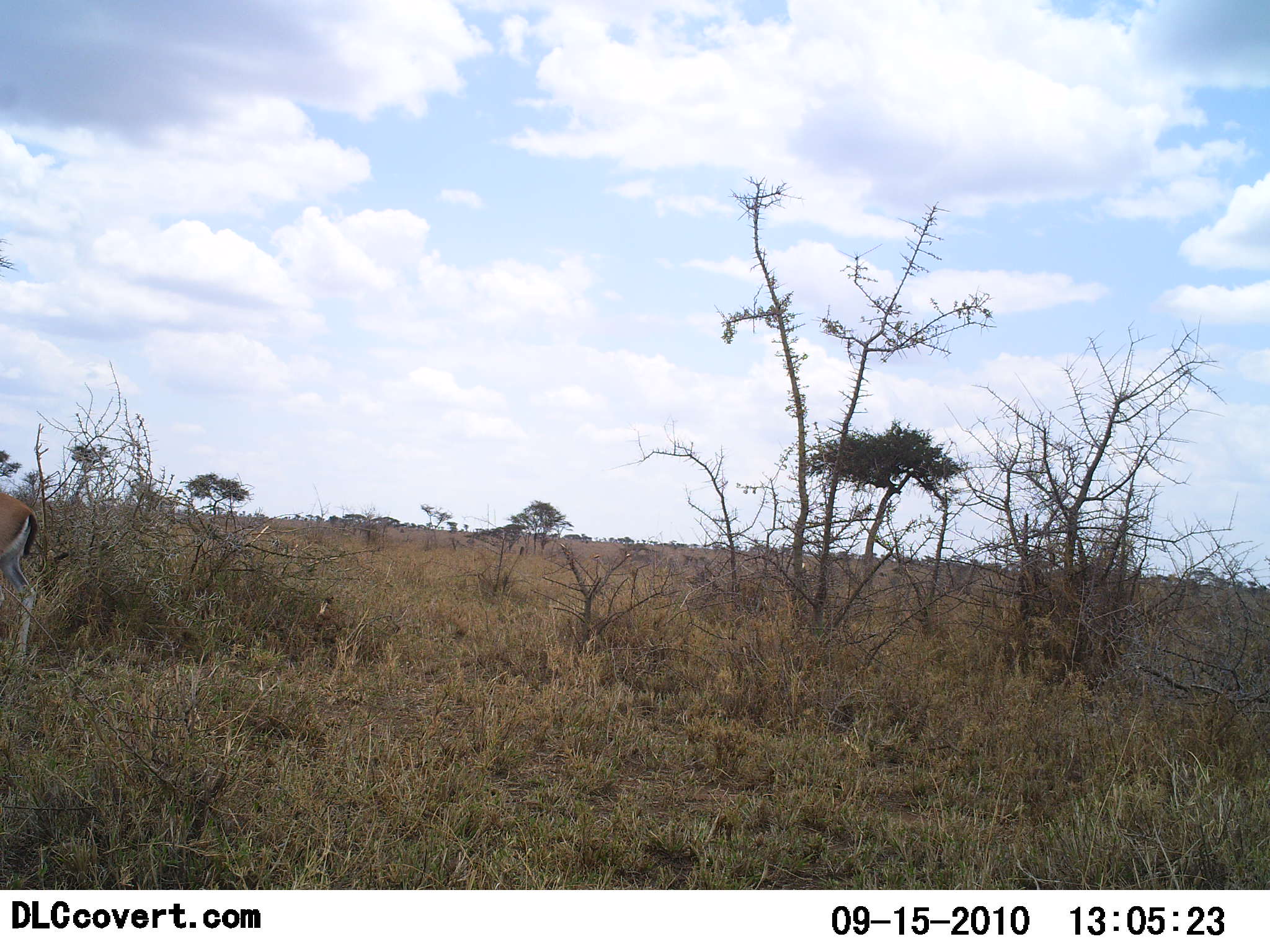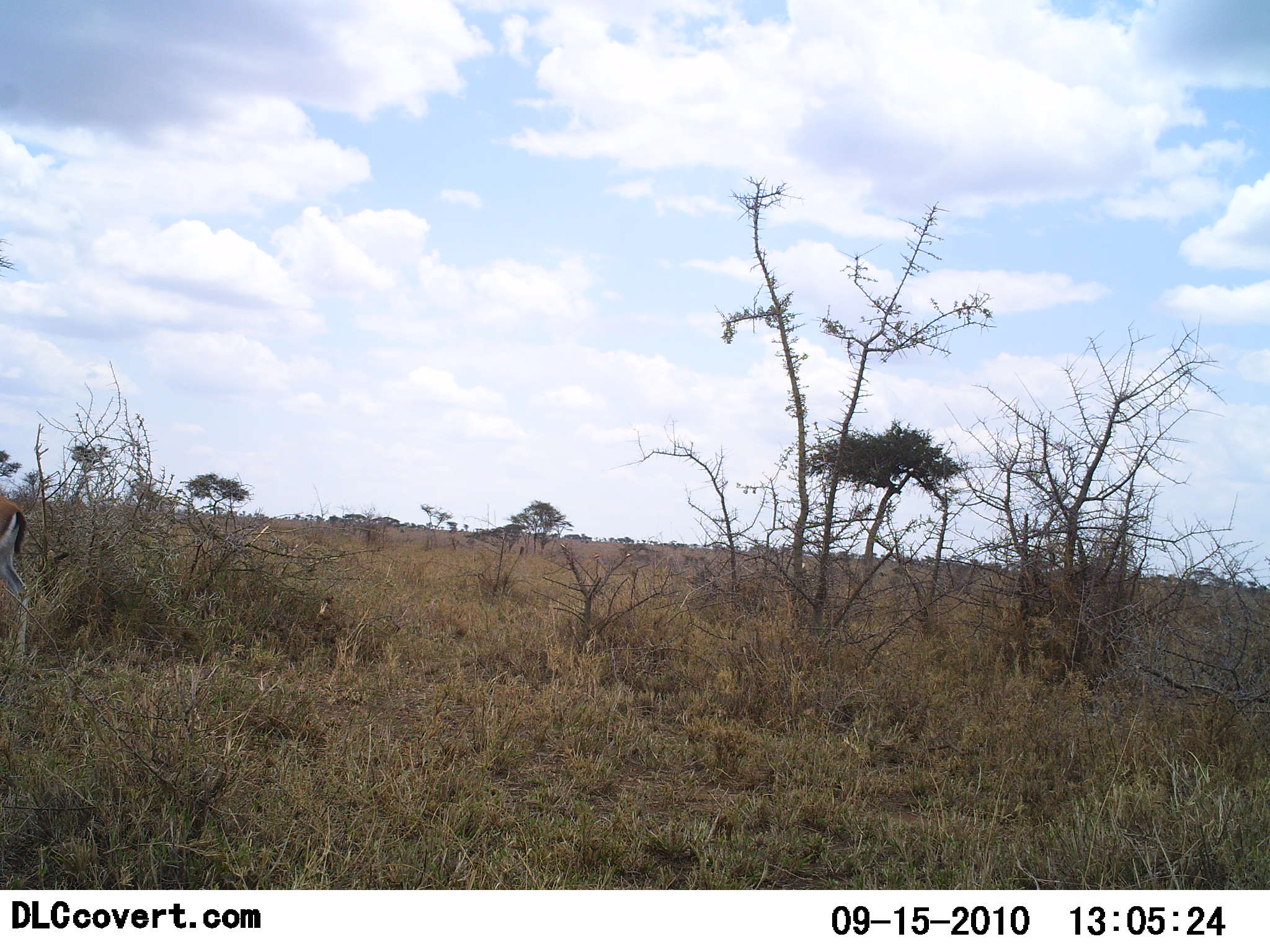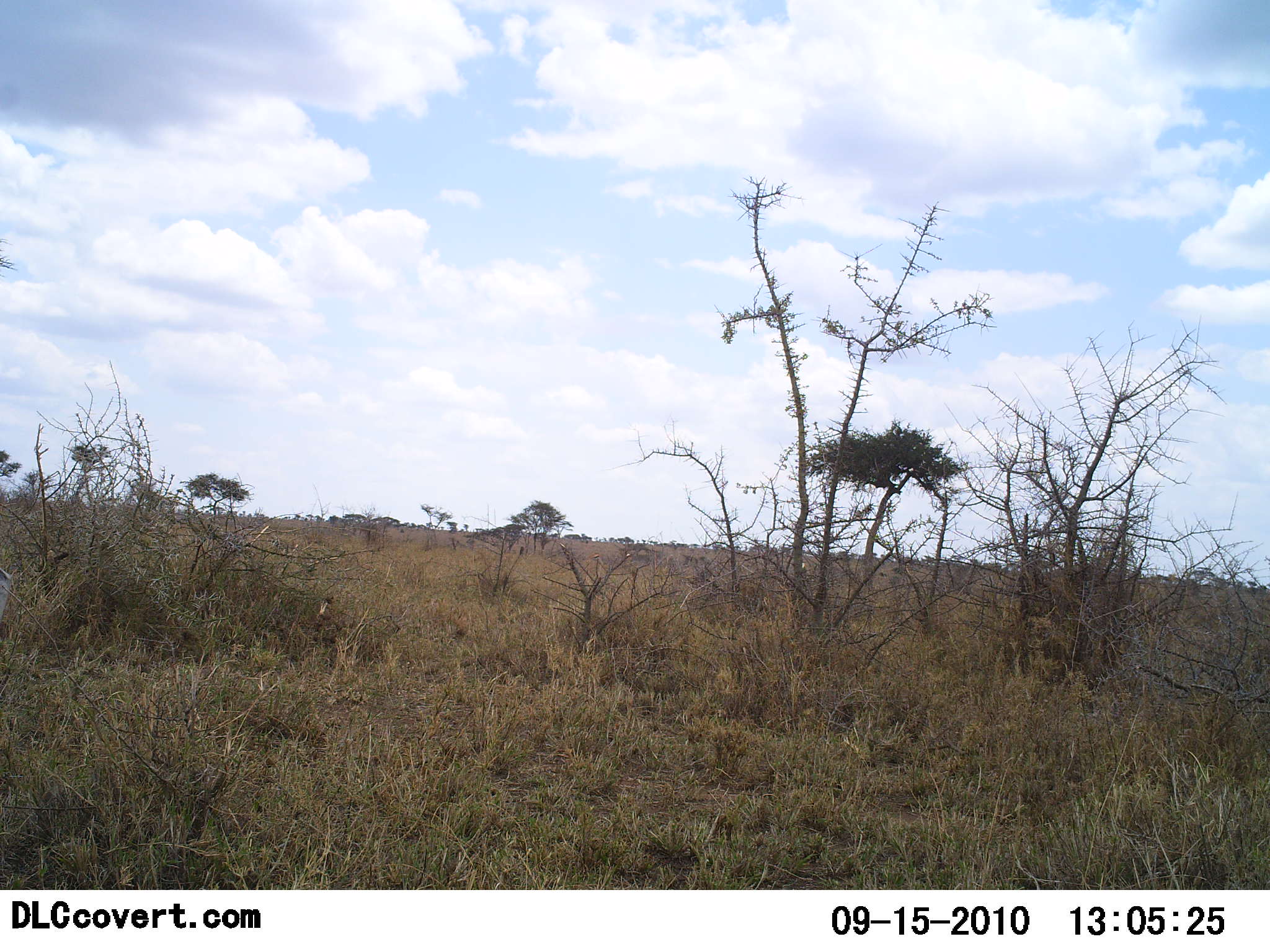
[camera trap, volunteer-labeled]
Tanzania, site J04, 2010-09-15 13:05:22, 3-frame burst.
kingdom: Animalia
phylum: Chordata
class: Mammalia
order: Artiodactyla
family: Bovidae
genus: Eudorcas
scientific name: Eudorcas thomsonii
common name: thomson's gazelle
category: gazellethomsons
Gazellethomsons (thomson's gazelle) (Eudorcas thomsonii), count 1. Behavior (volunteer vote fractions): standing 20%, resting 0%, moving 80%, interacting 0%. Young present (vote fraction): 0%. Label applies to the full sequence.